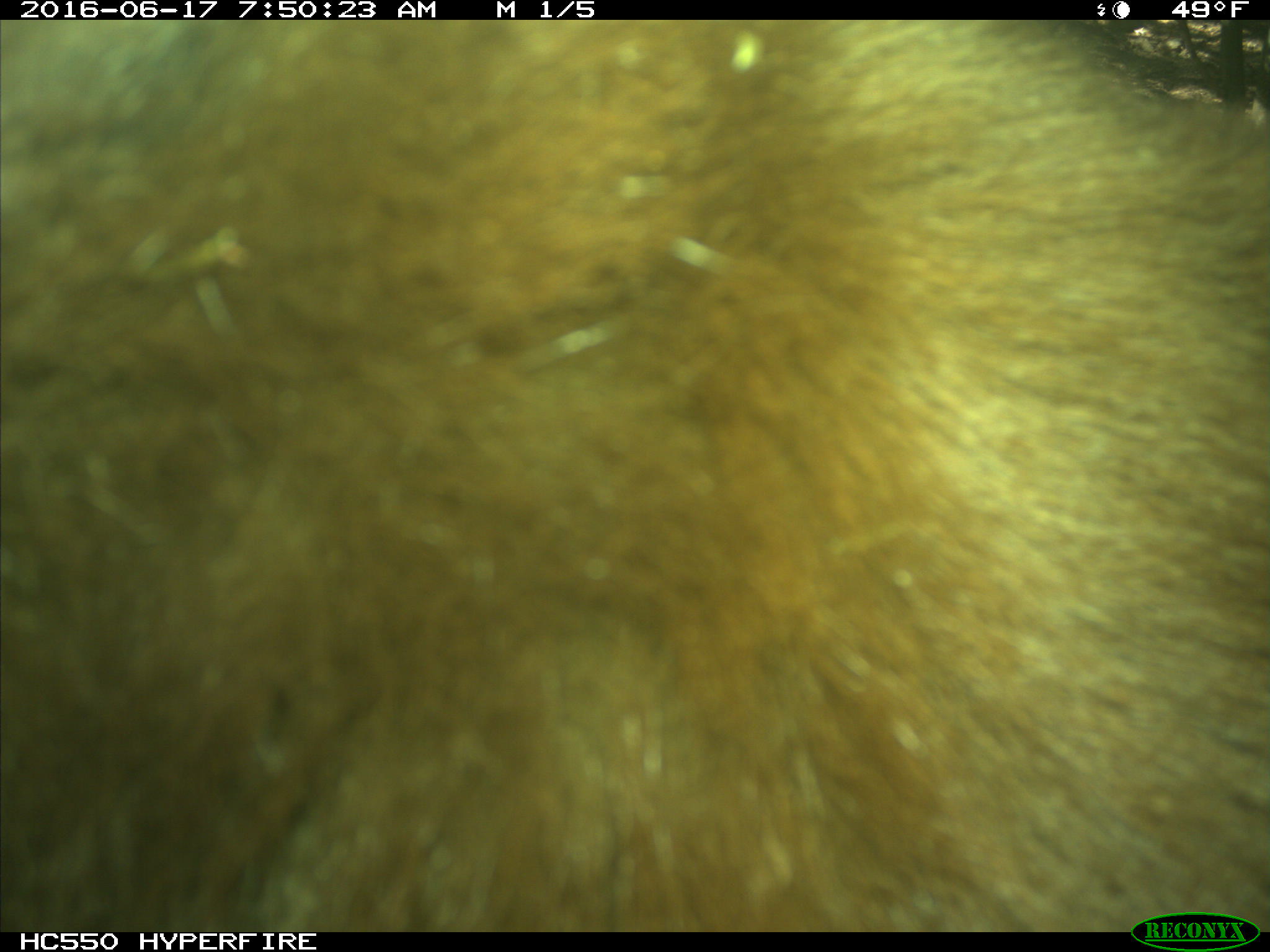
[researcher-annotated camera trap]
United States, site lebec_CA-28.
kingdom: Animalia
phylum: Chordata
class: Mammalia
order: Carnivora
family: Ursidae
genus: Ursus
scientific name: Ursus americanus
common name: american black bear